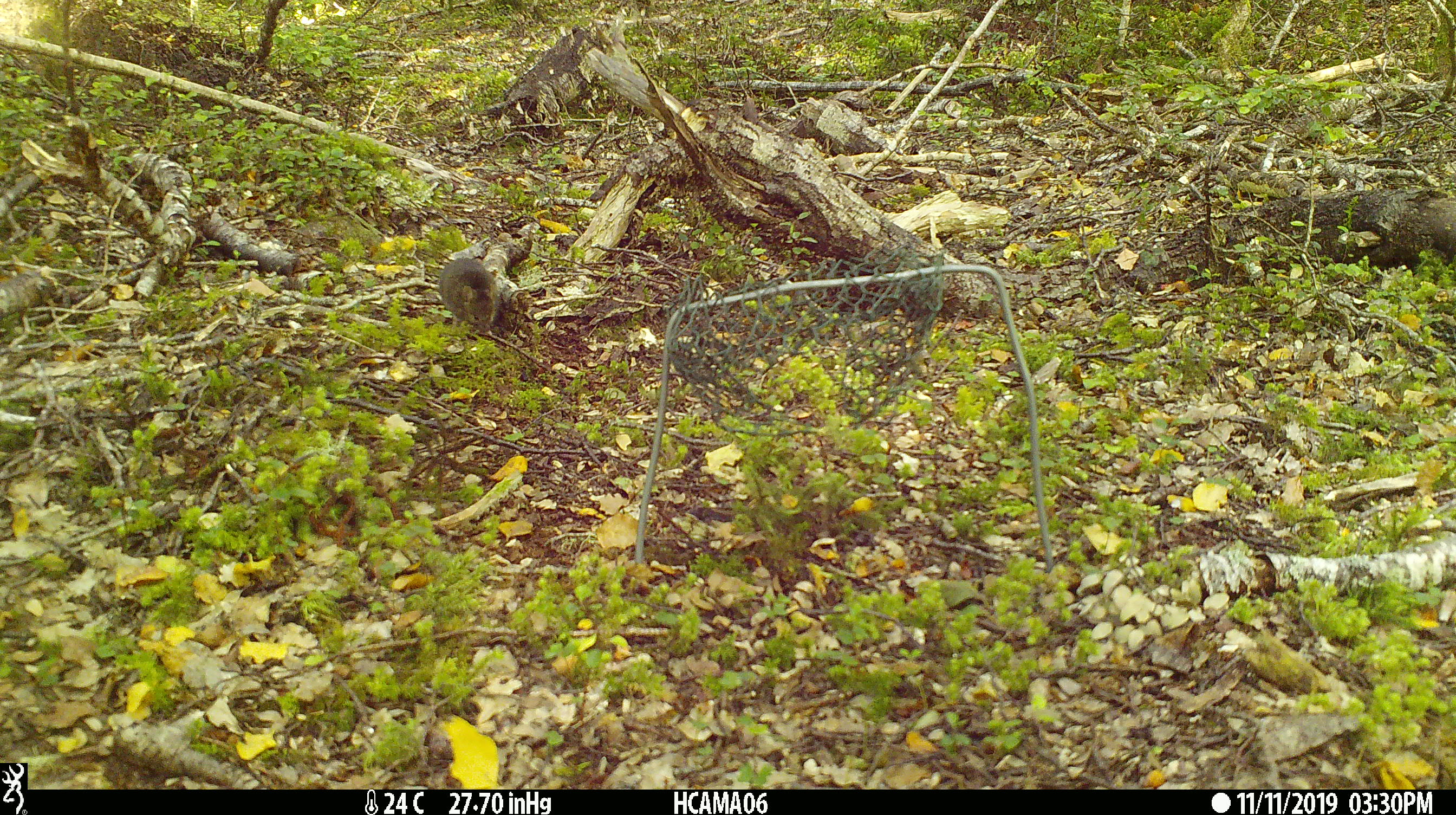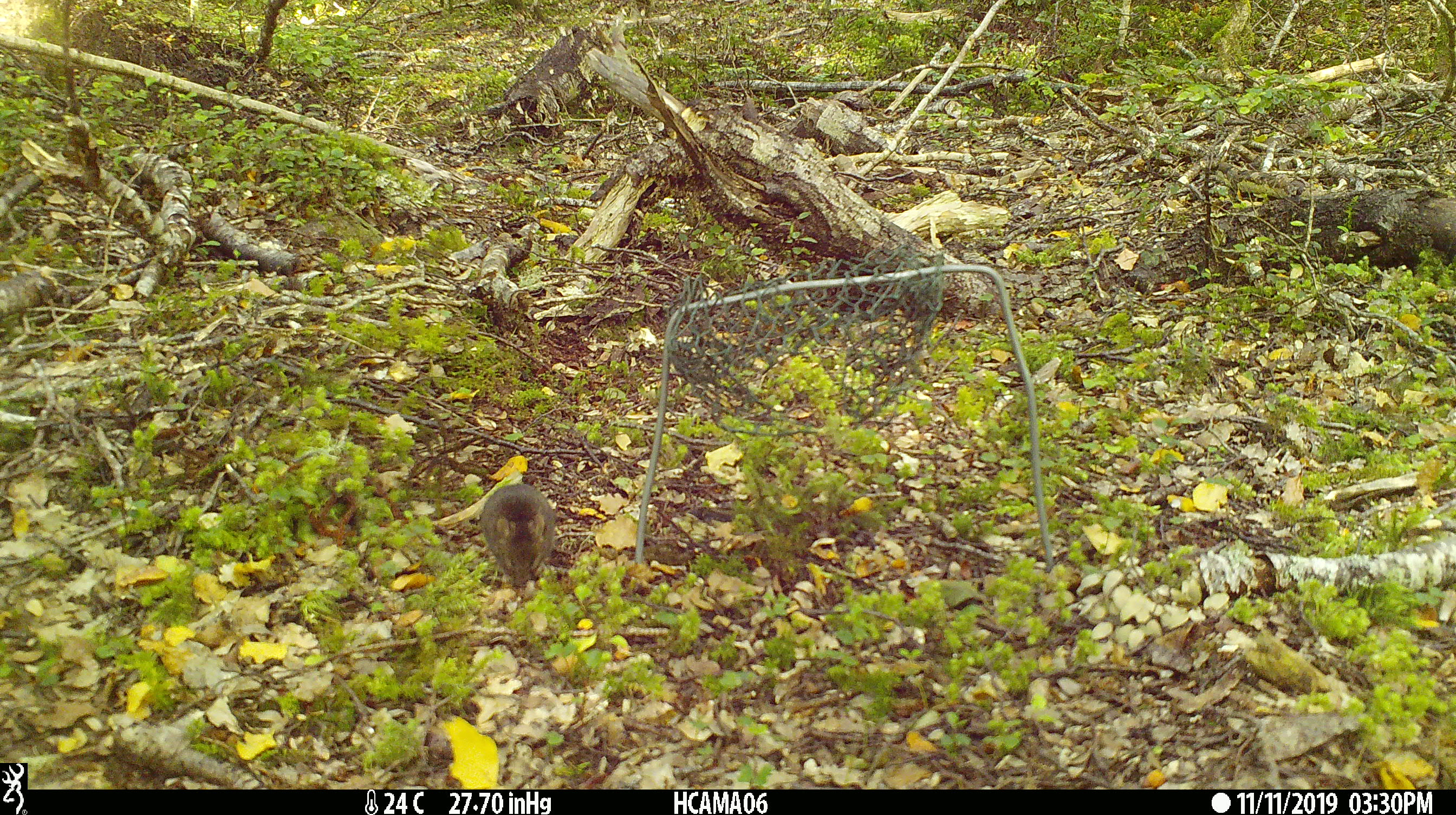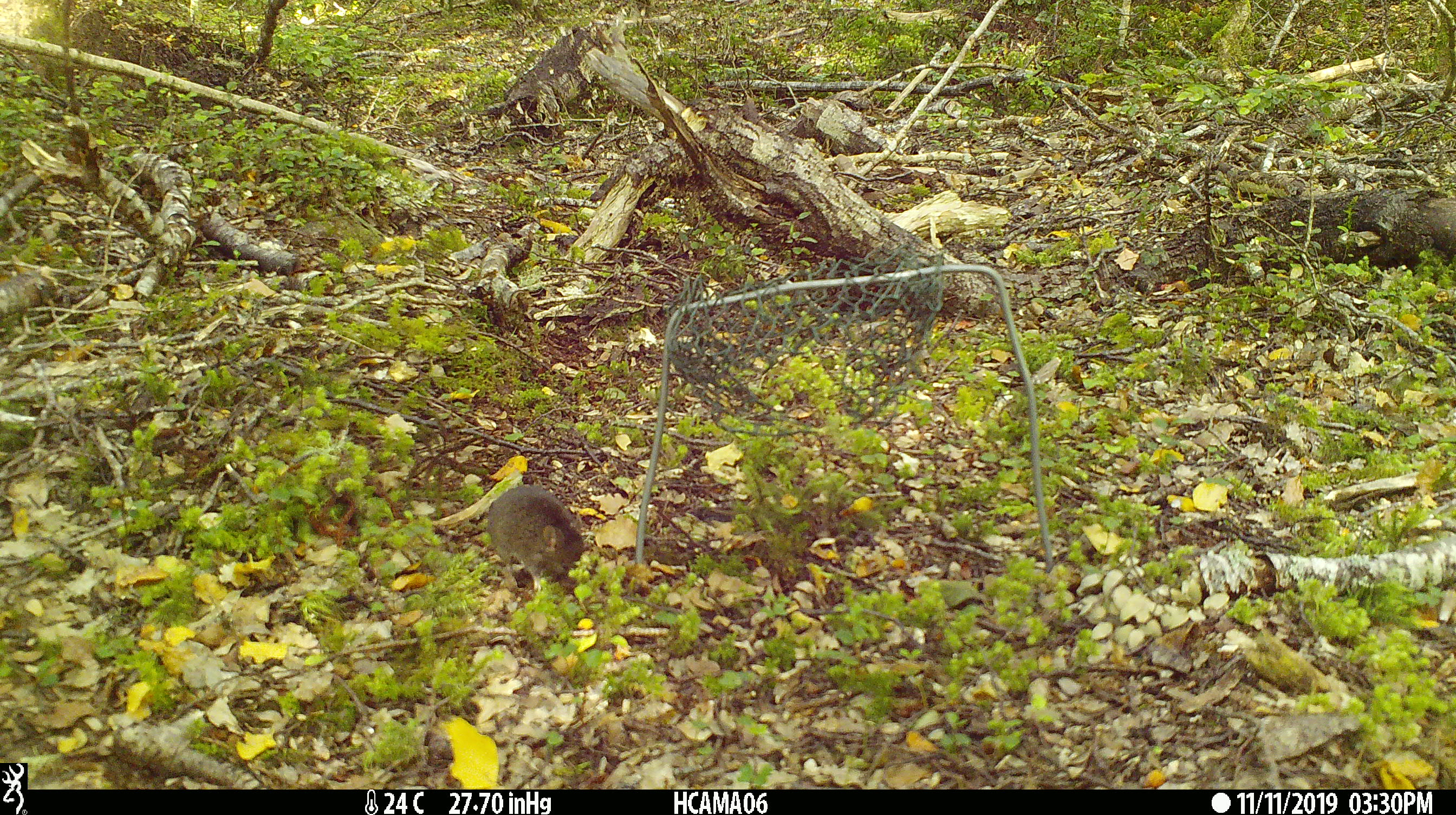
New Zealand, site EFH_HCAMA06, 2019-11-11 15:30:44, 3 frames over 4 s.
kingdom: Animalia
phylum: Chordata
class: Mammalia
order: Rodentia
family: Muridae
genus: Mus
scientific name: Mus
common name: mouse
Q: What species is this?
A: Mouse (Mus).